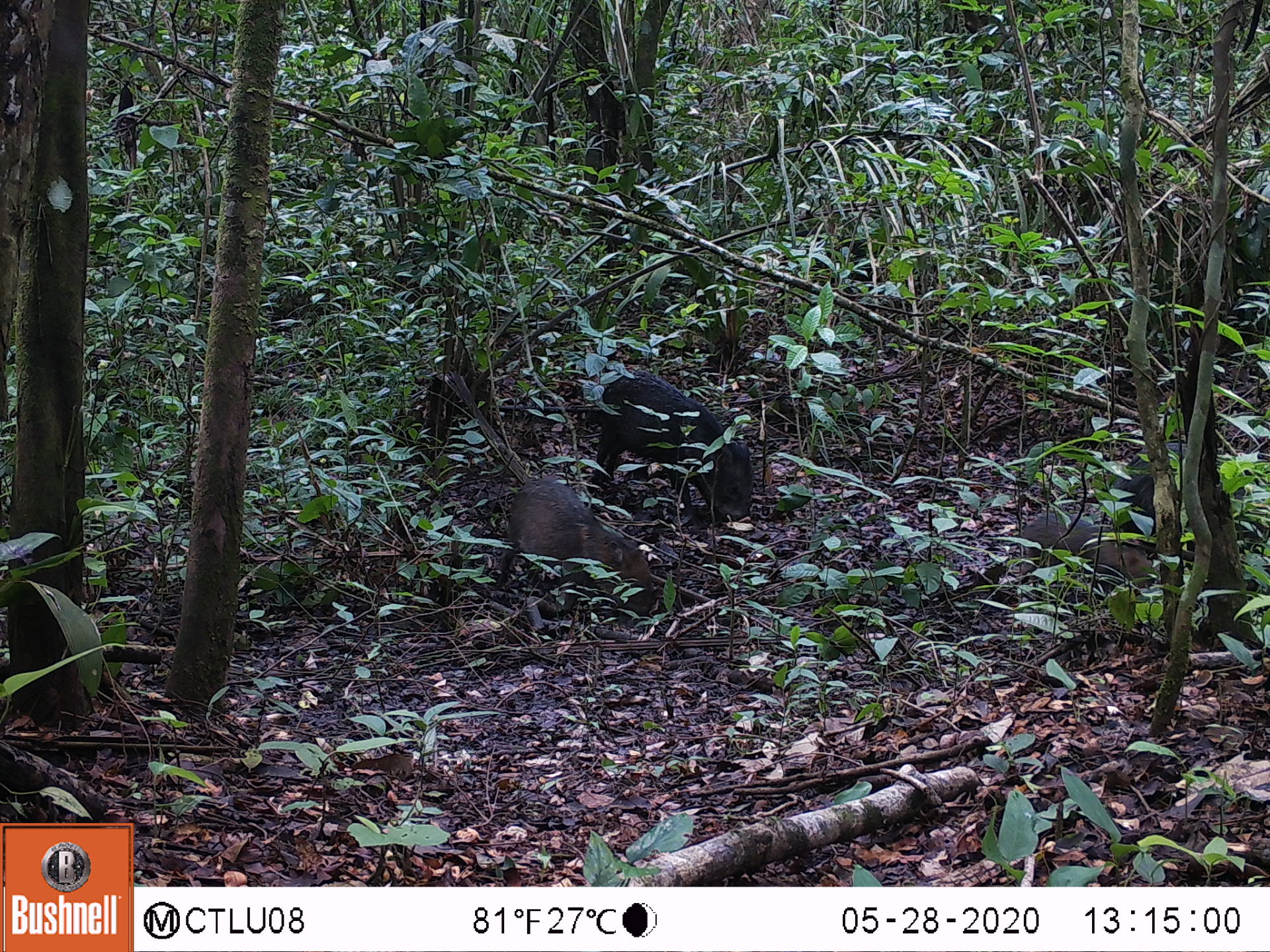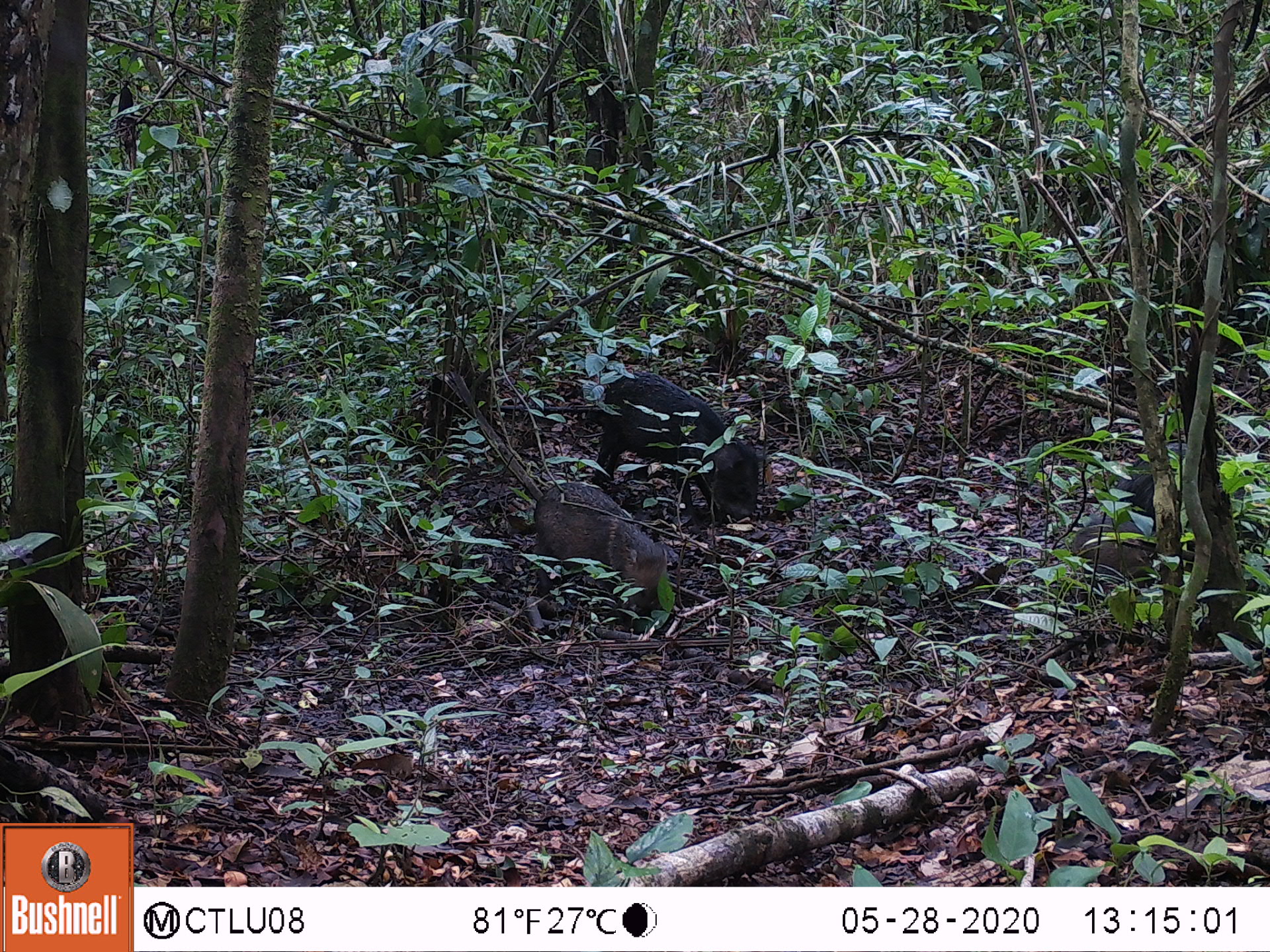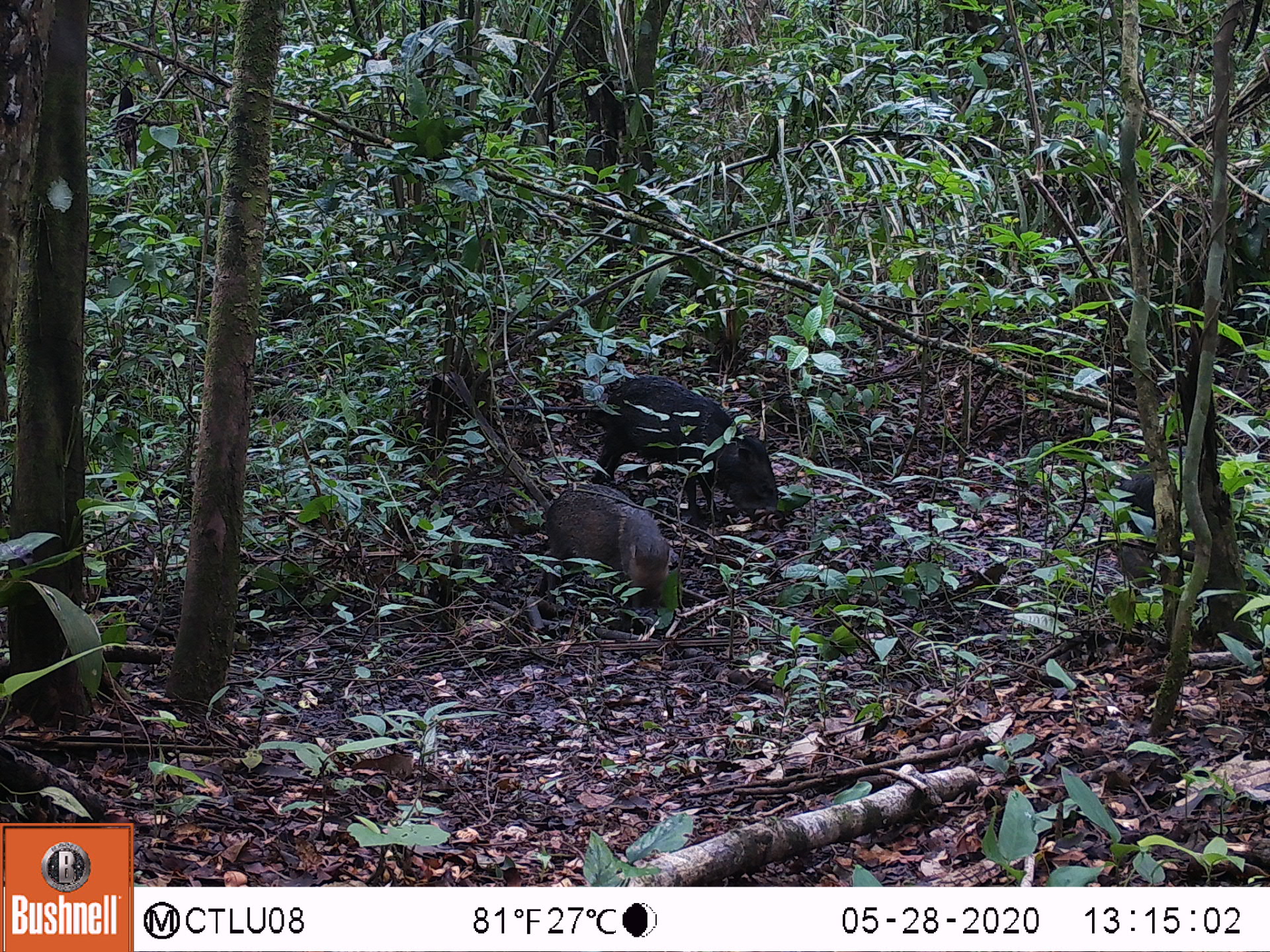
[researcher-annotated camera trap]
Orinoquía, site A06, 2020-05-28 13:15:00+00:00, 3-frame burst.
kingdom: Animalia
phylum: Chordata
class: Mammalia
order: Artiodactyla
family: Tayassuidae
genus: Pecari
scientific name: Pecari tajacu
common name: collared peccary